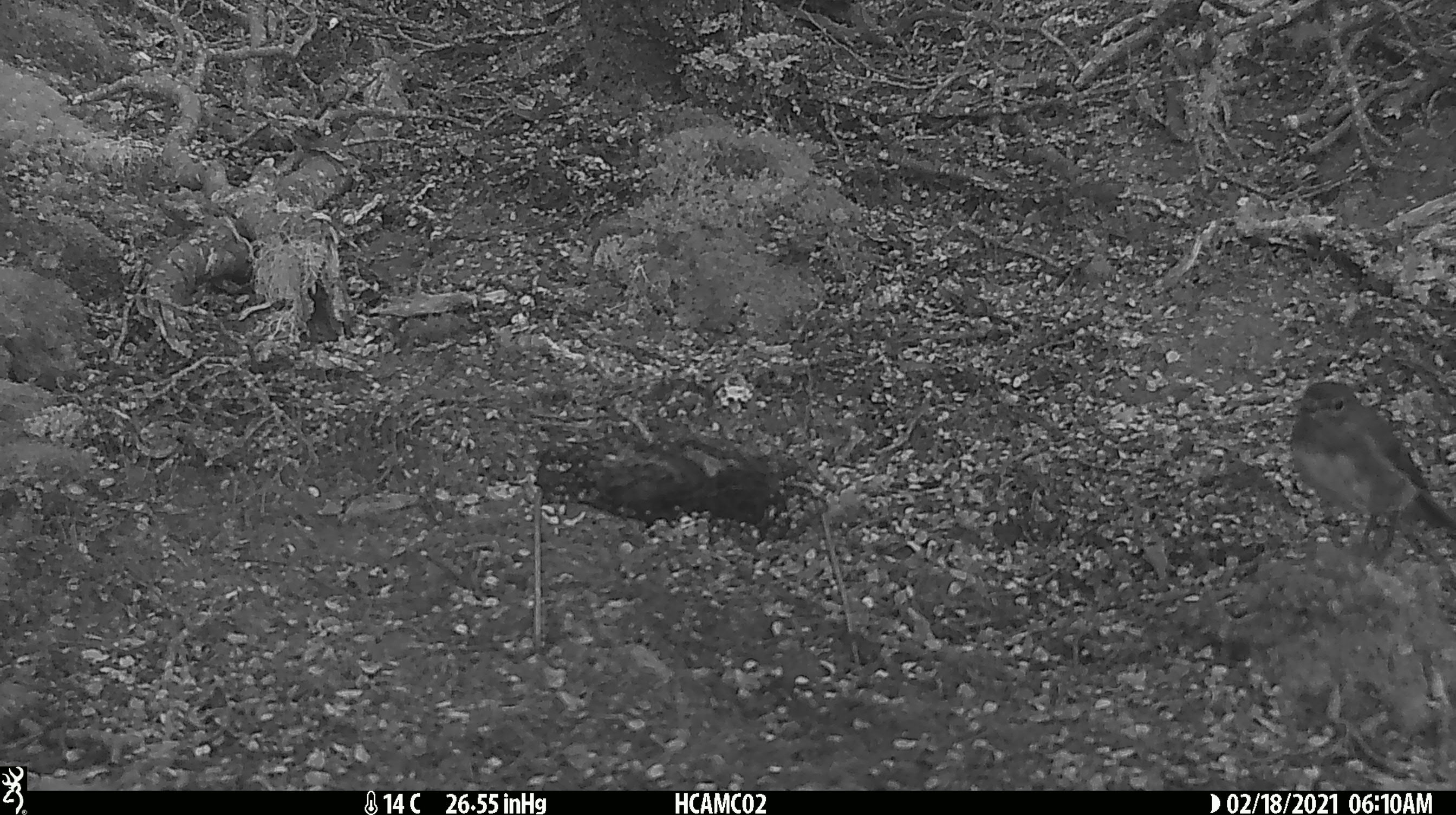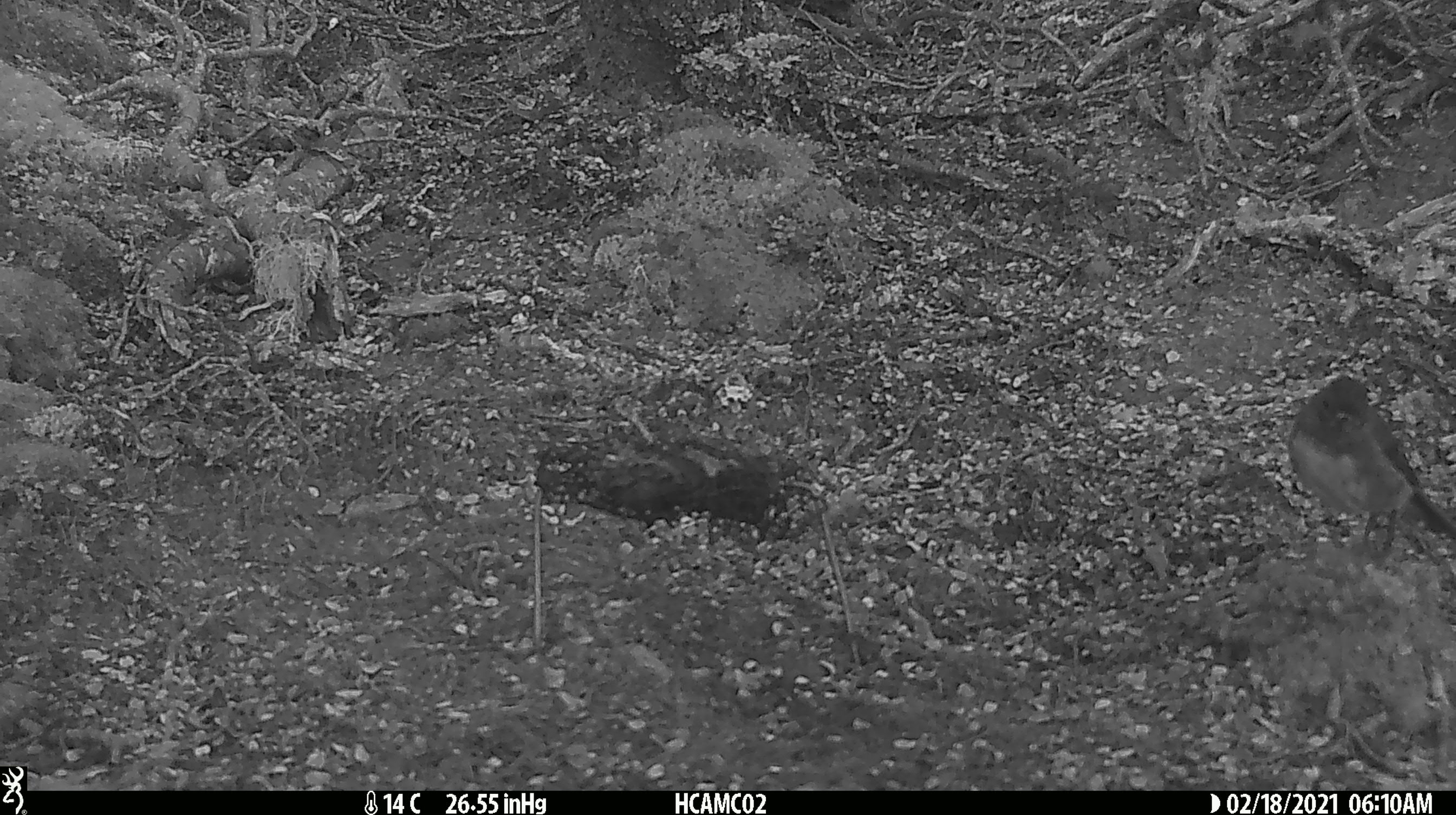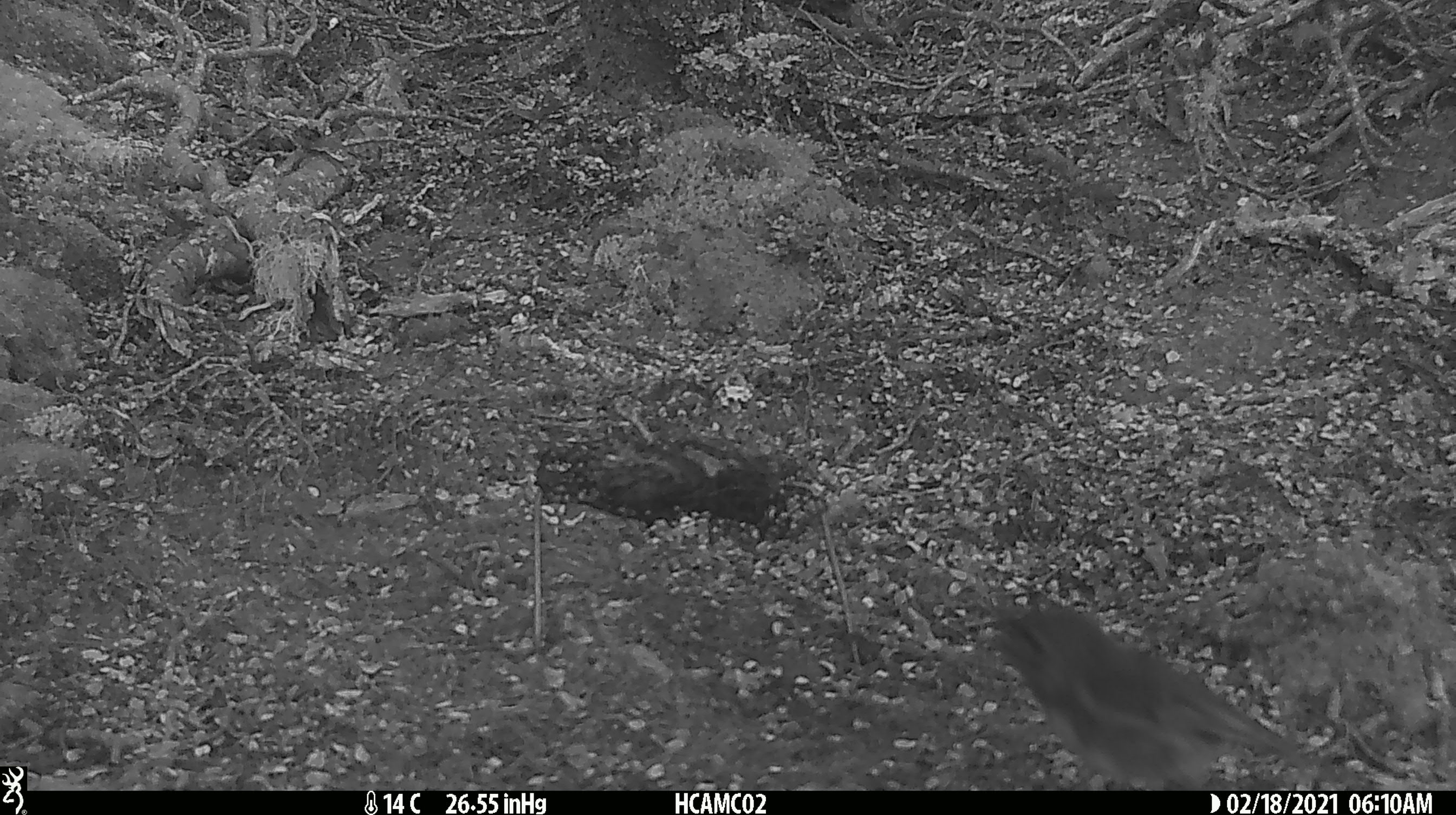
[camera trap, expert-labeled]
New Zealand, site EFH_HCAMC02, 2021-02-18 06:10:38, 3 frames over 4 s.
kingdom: Animalia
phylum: Chordata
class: Aves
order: Passeriformes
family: Petroicidae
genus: Petroica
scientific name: Petroica australis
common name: new zealand robin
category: robin